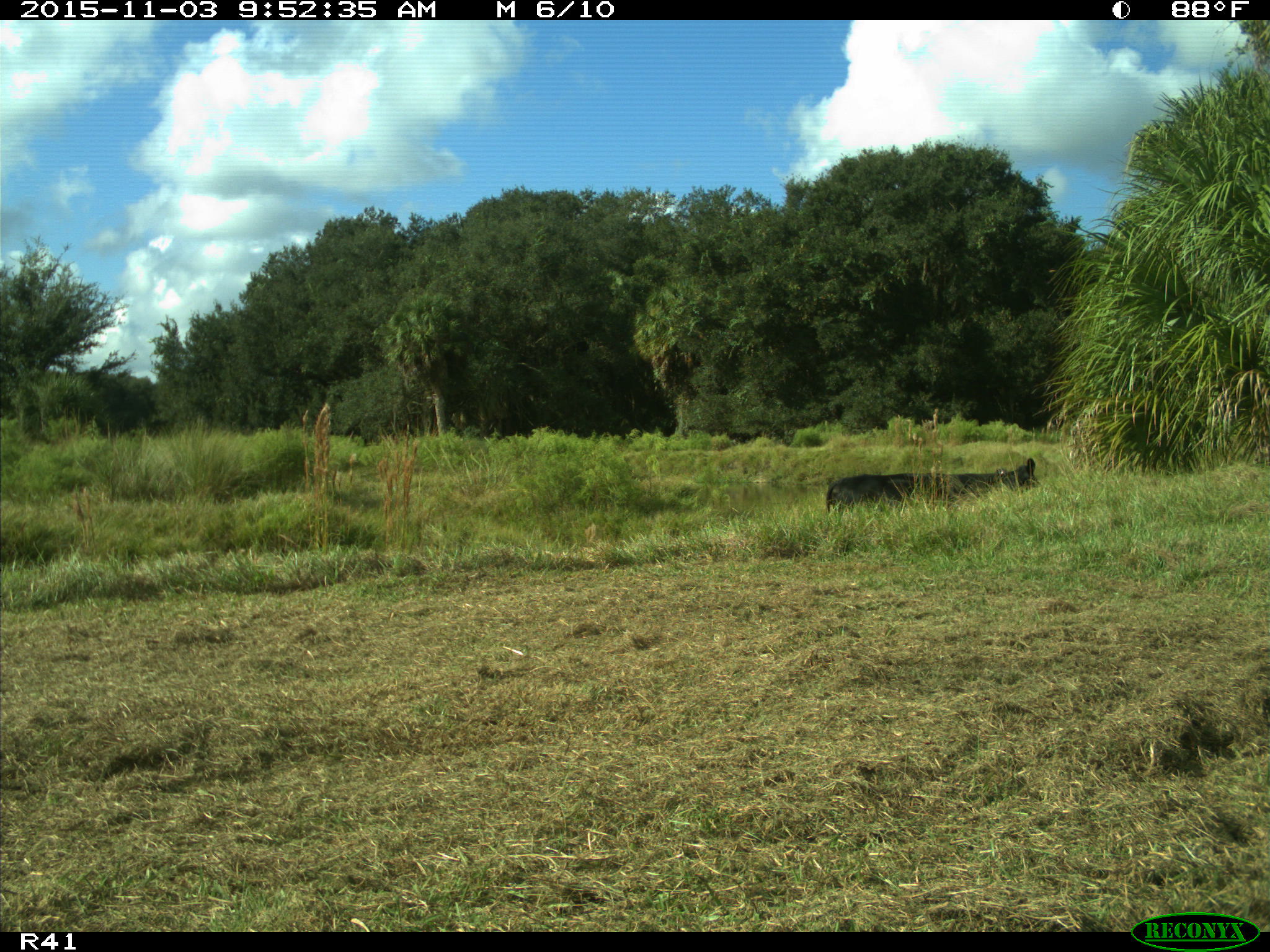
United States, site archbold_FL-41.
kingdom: Animalia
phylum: Chordata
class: Mammalia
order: Artiodactyla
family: Bovidae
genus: Bos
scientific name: Bos taurus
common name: domestic cow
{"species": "Bos taurus (domestic cow)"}